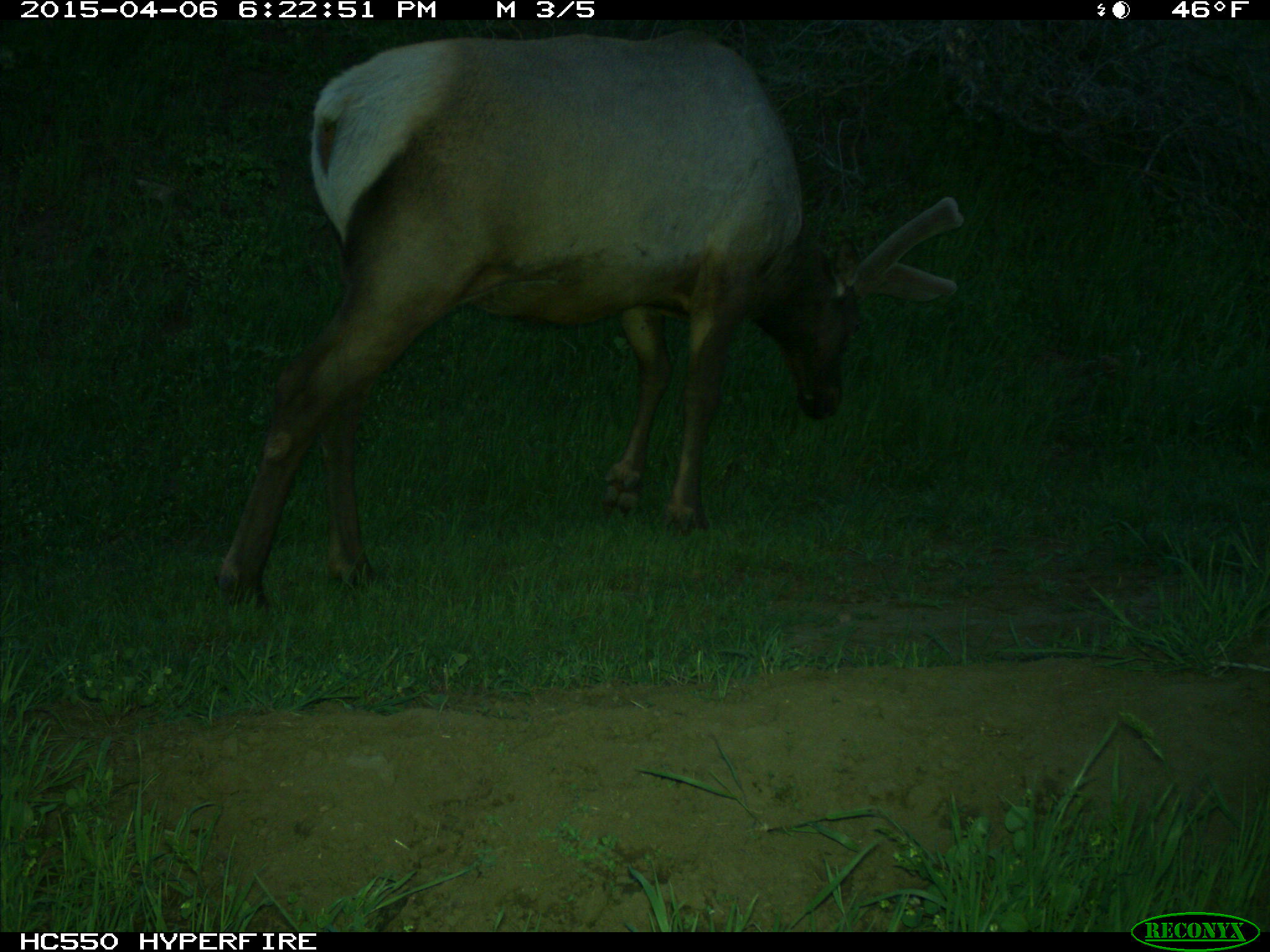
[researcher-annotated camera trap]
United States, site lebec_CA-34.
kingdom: Animalia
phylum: Chordata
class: Mammalia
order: Artiodactyla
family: Cervidae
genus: Cervus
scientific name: Cervus canadensis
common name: elk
Cervus canadensis (elk).